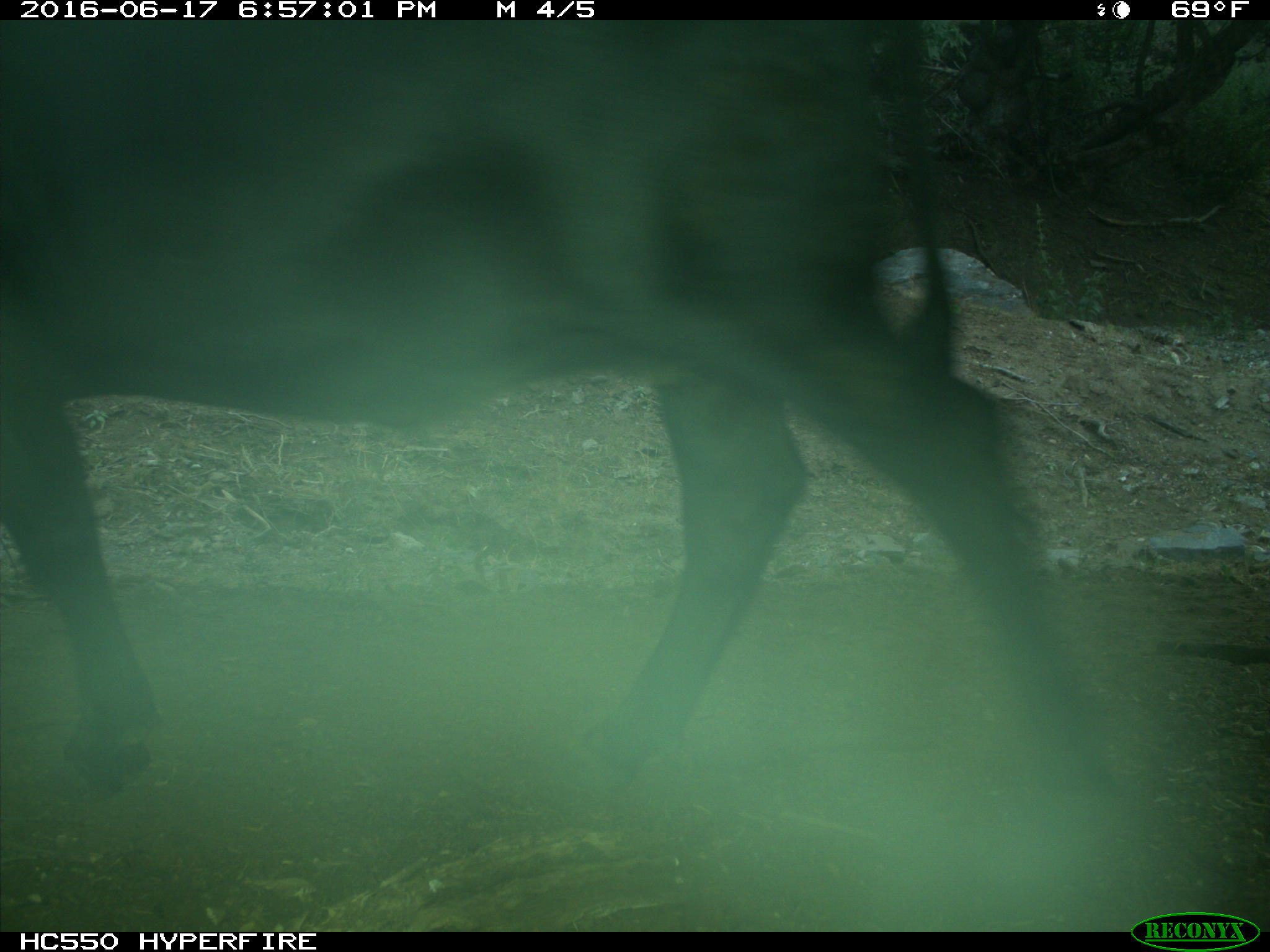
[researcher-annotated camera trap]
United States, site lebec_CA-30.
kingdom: Animalia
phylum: Chordata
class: Mammalia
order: Artiodactyla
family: Bovidae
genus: Bos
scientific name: Bos taurus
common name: domestic cow